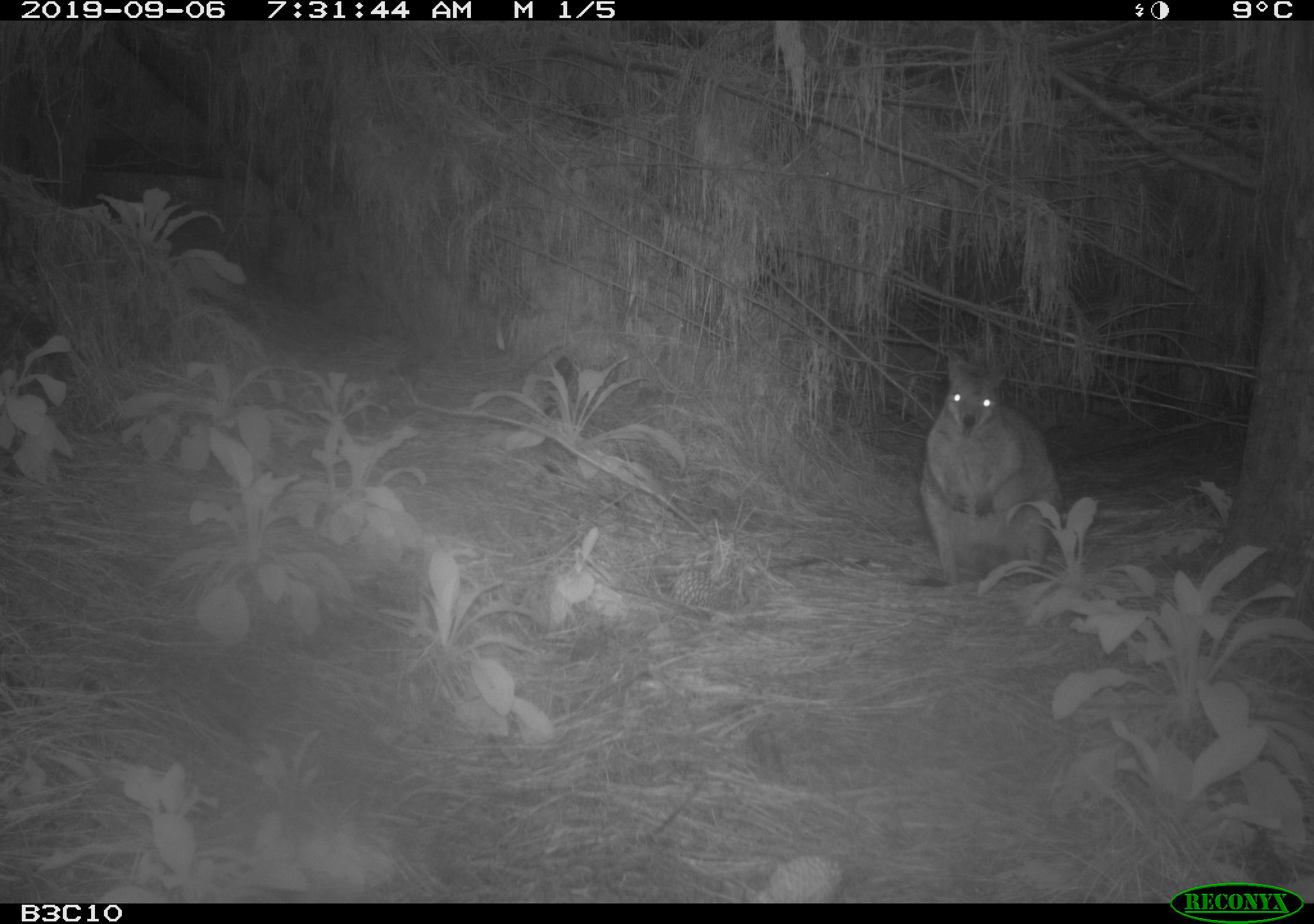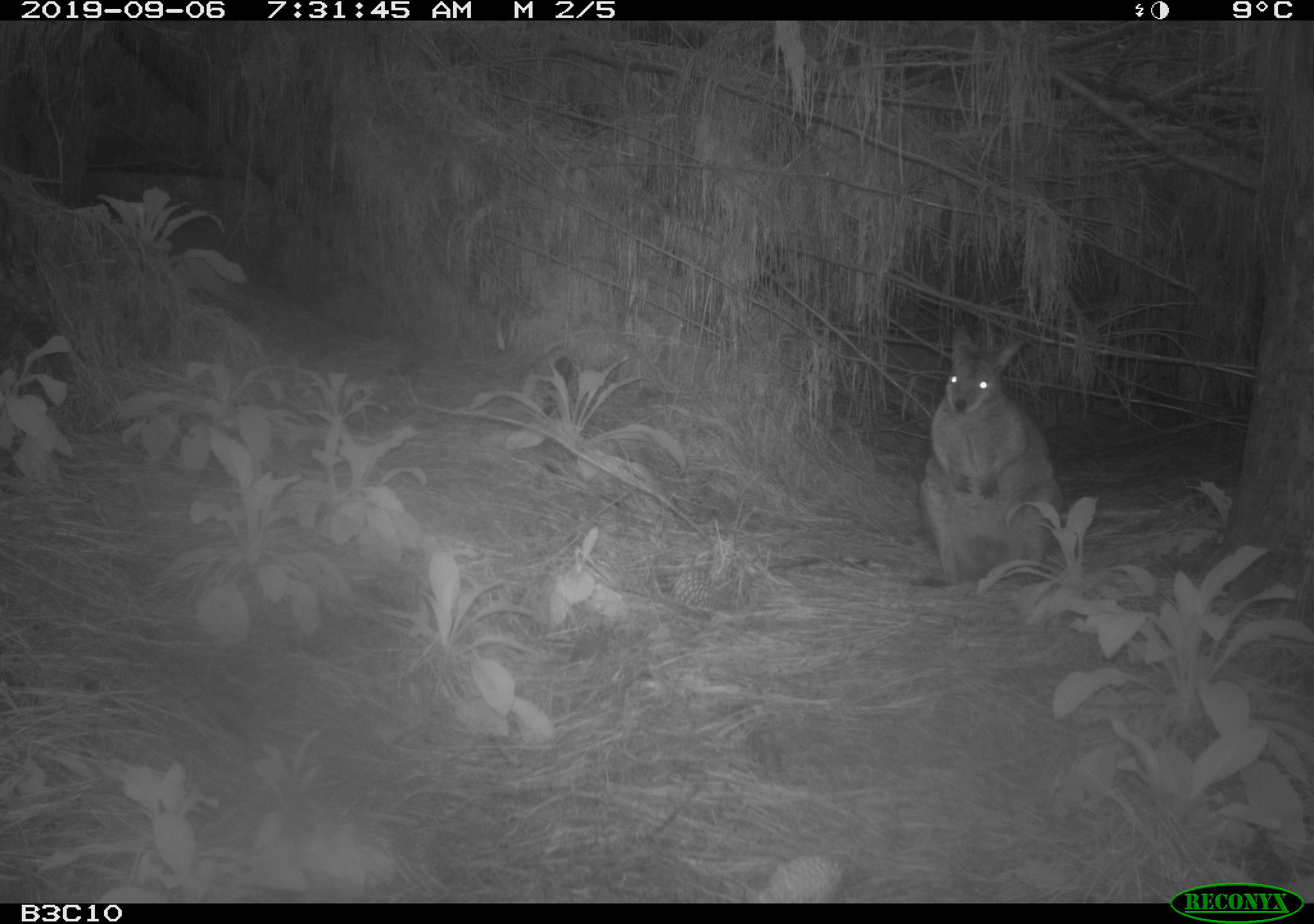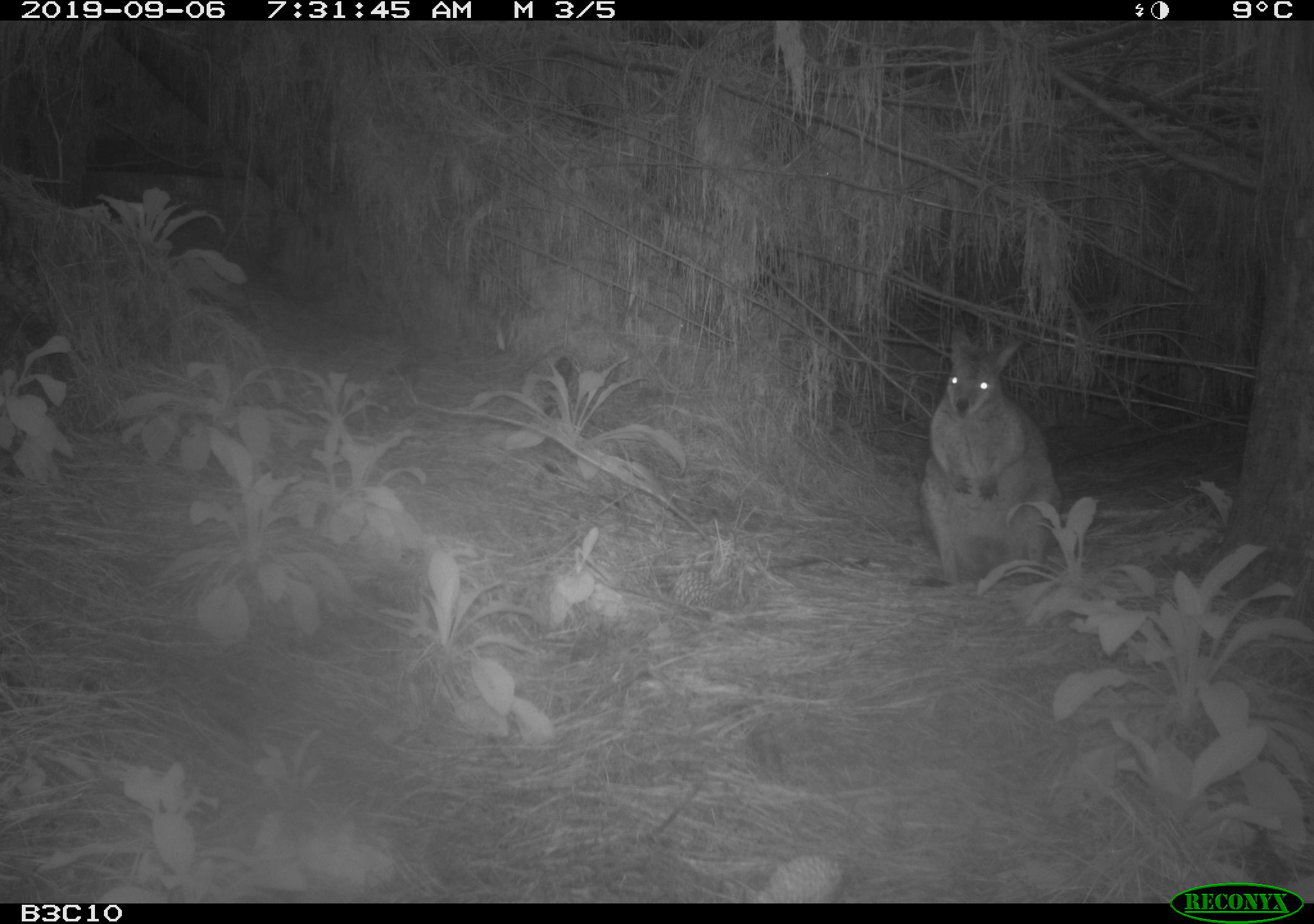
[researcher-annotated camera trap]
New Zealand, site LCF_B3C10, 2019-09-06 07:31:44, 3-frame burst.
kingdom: Animalia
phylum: Chordata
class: Mammalia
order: Diprotodontia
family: Macropodidae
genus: Notamacropus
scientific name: Notamacropus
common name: wallaby